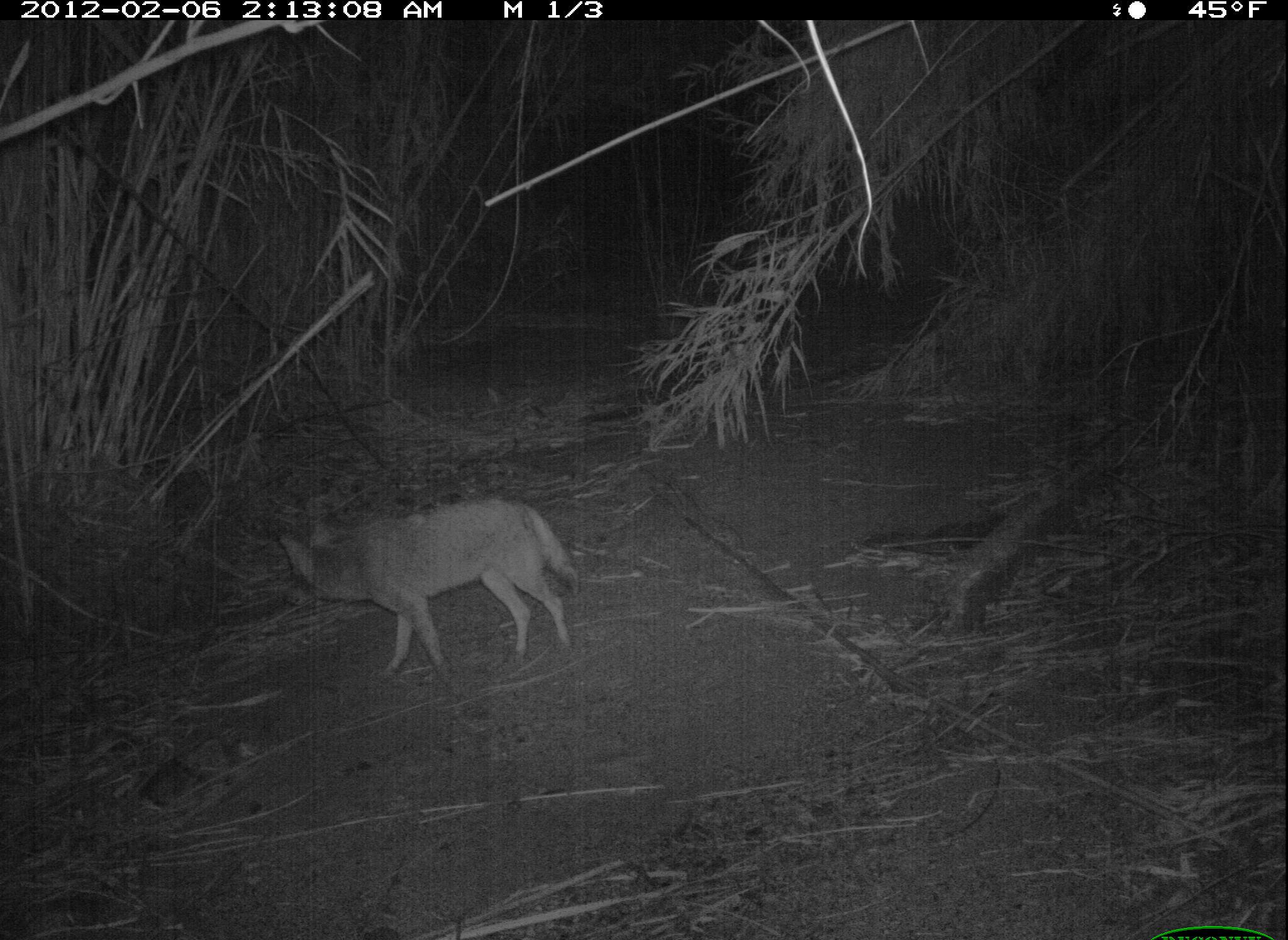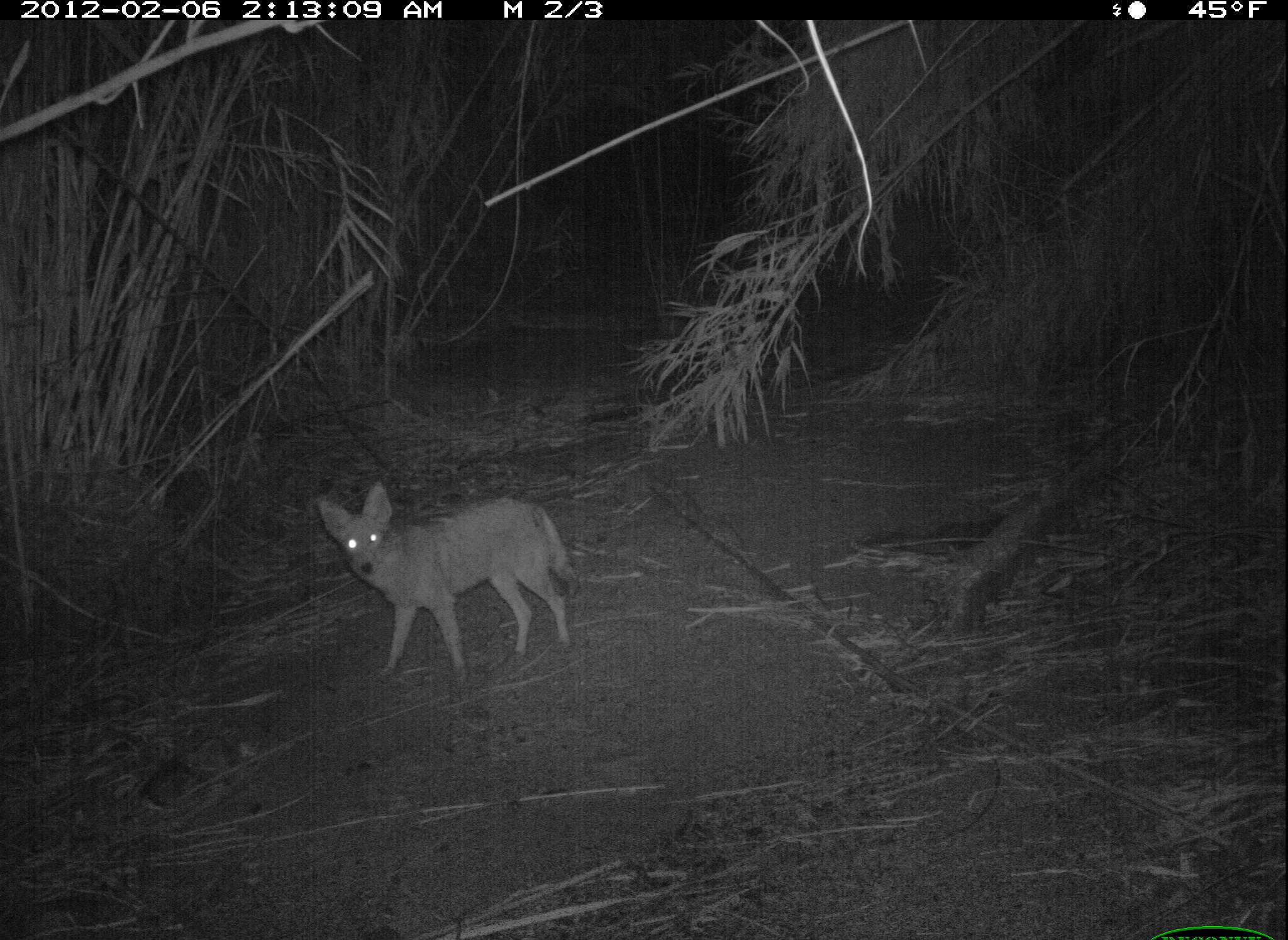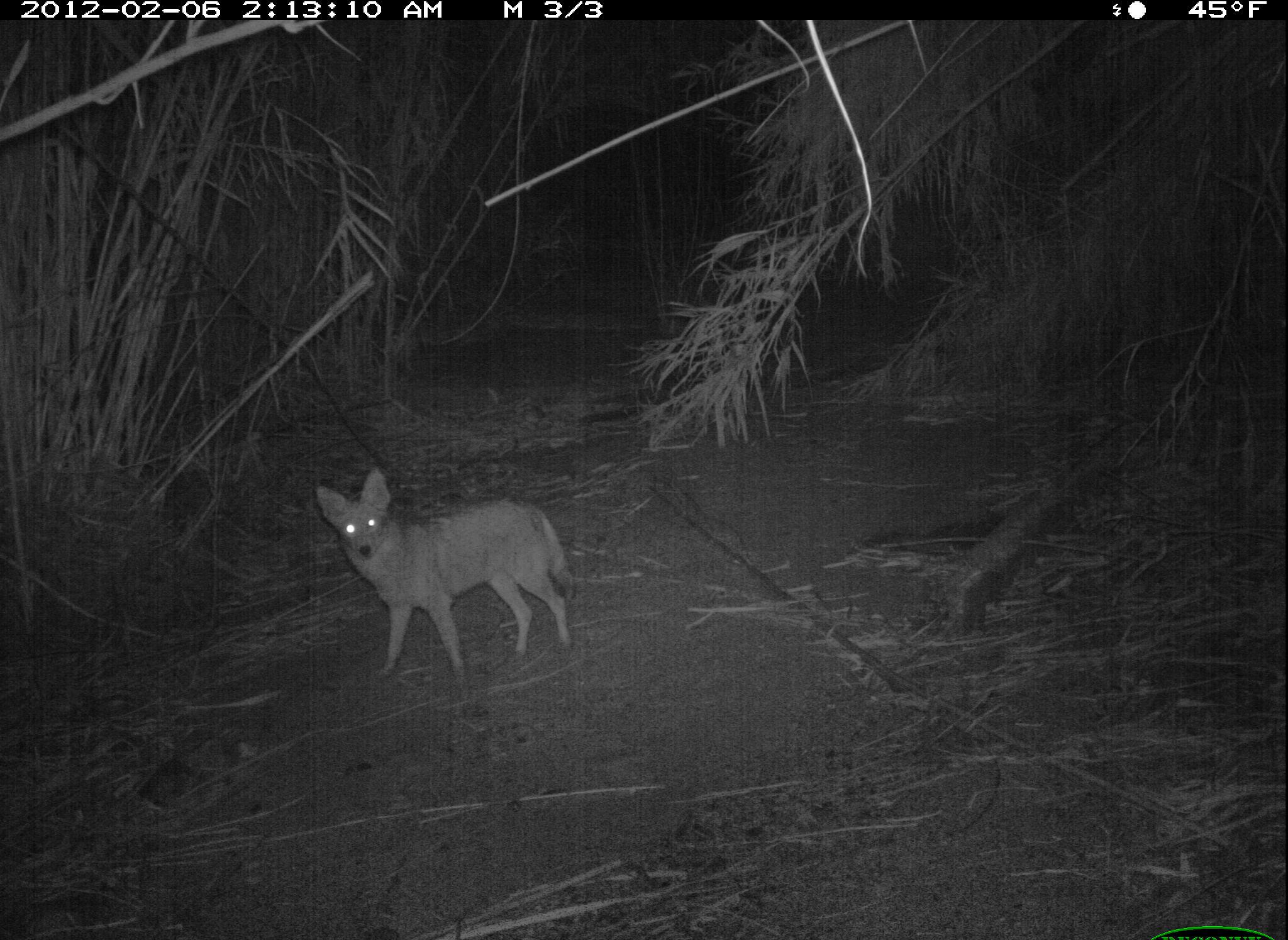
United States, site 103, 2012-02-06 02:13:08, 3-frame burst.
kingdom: Animalia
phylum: Chordata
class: Mammalia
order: Carnivora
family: Canidae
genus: Canis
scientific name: Canis latrans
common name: coyote